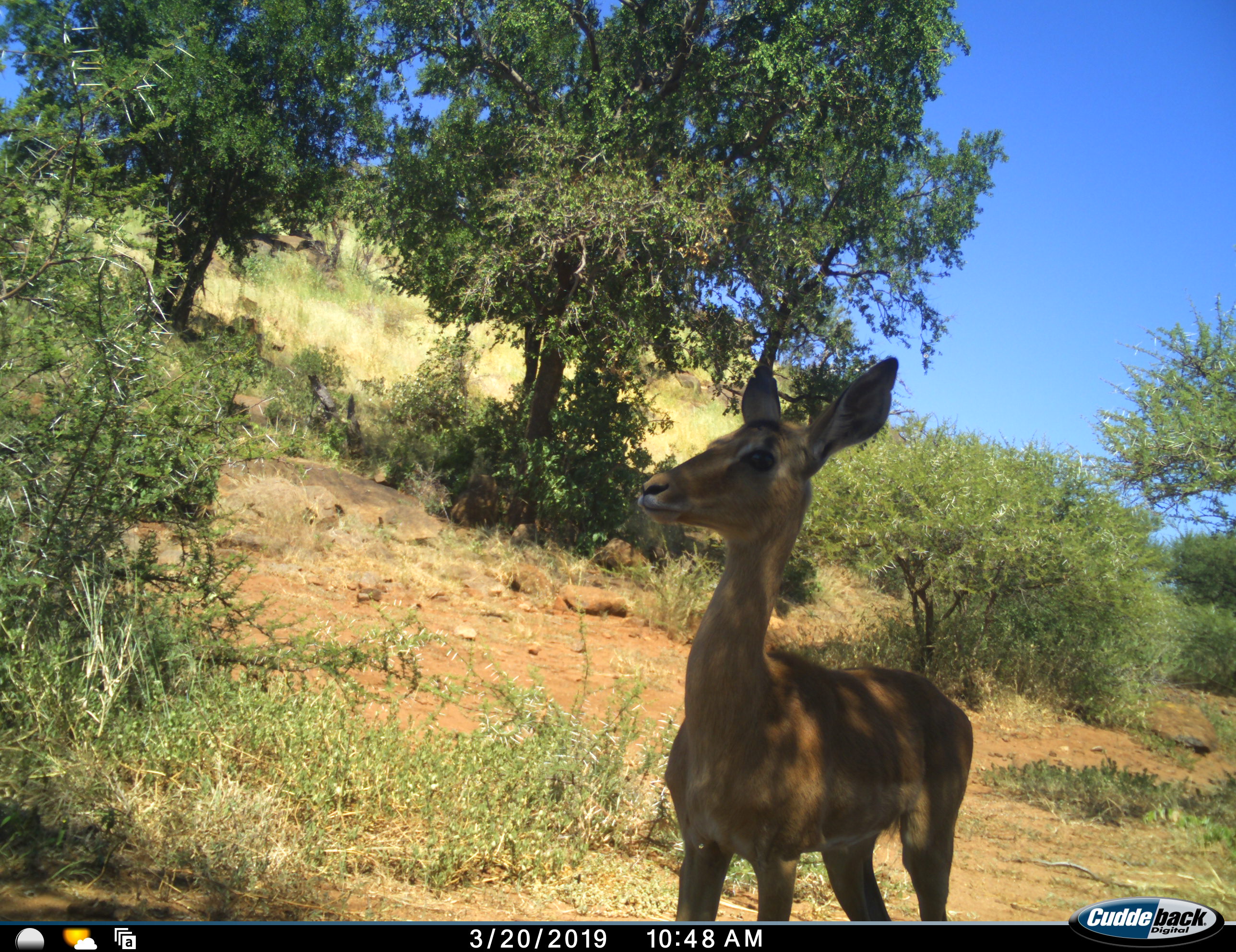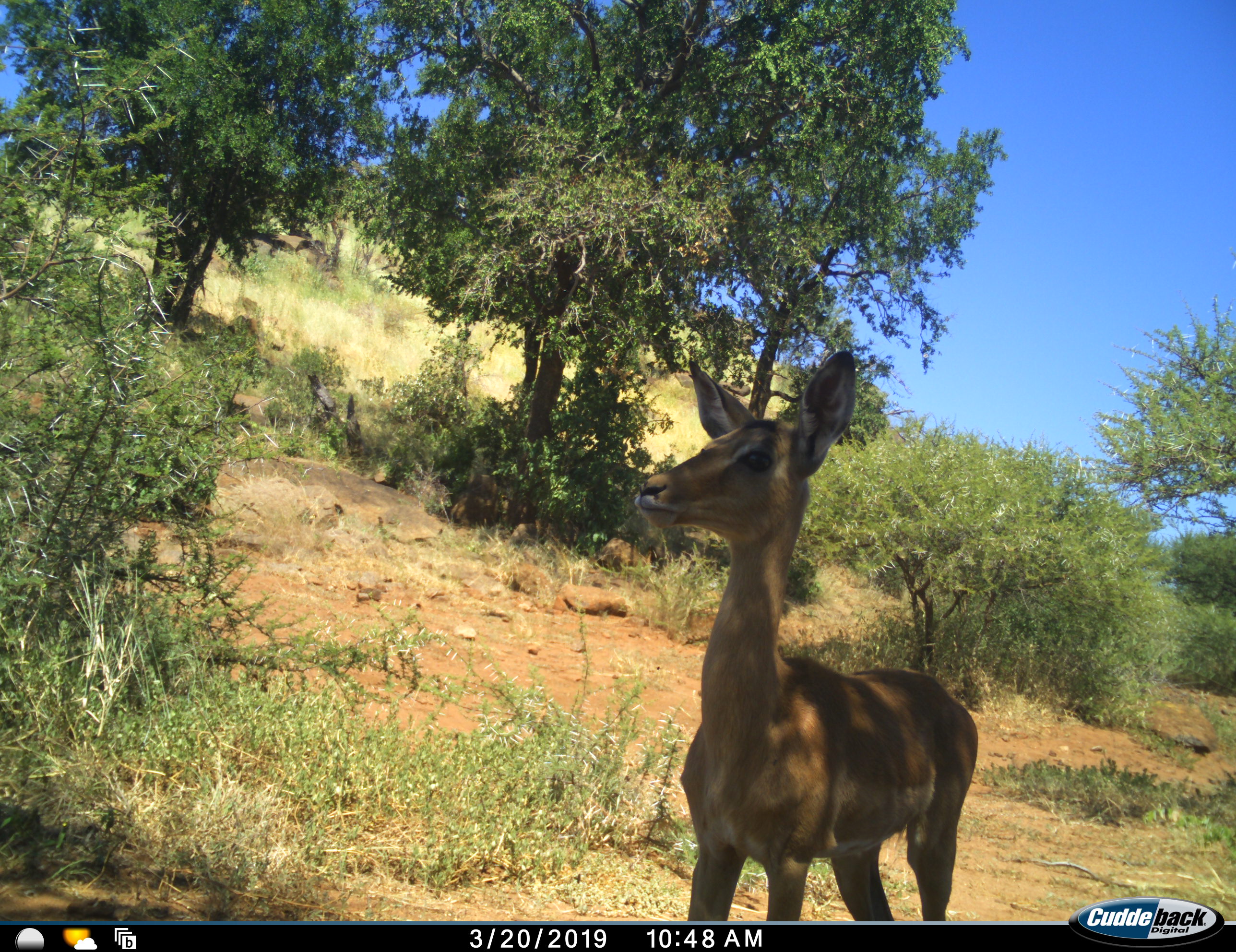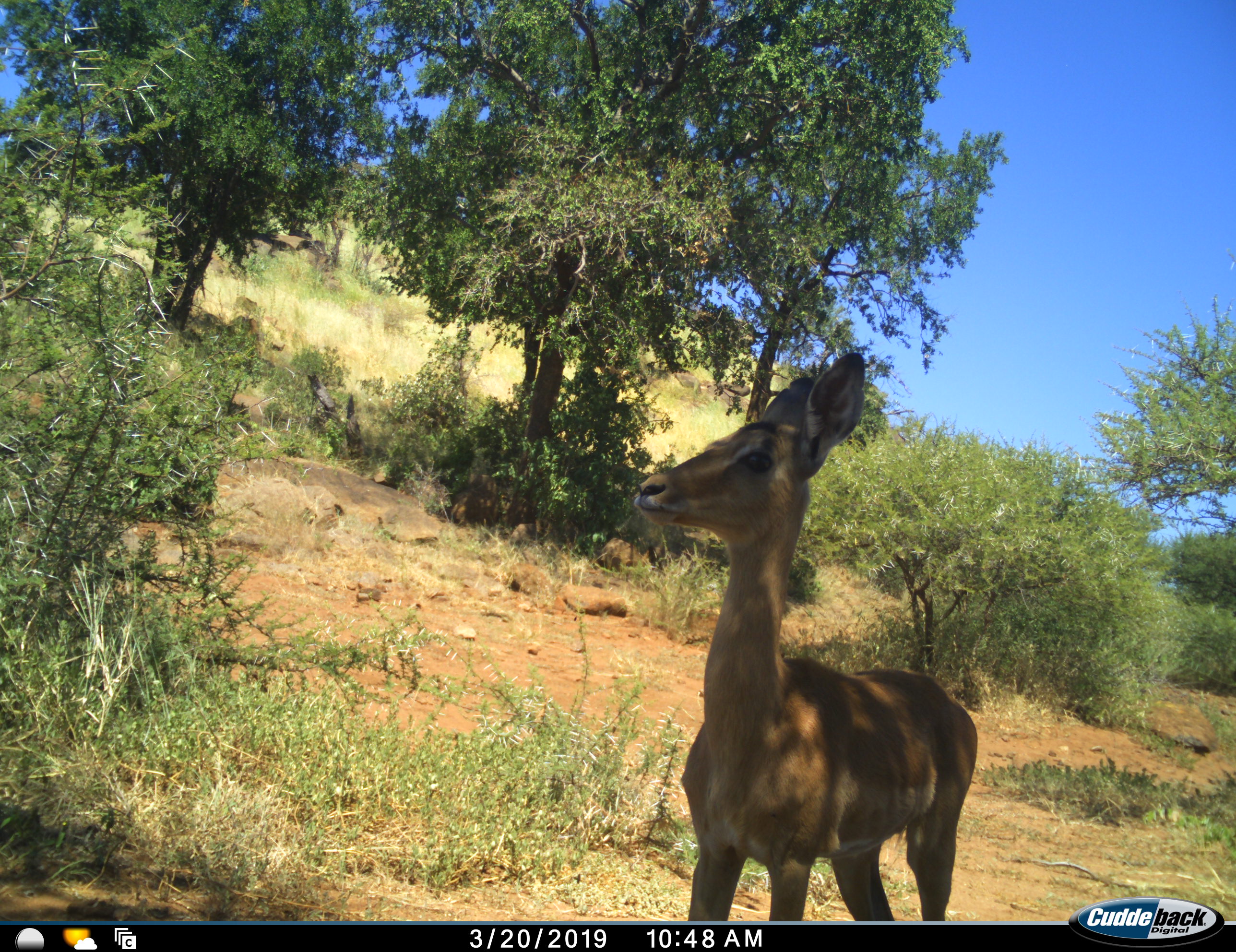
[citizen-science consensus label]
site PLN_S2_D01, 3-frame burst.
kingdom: Animalia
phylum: Chordata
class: Mammalia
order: Artiodactyla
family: Bovidae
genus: Aepyceros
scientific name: Aepyceros melampus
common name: impala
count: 1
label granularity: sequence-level